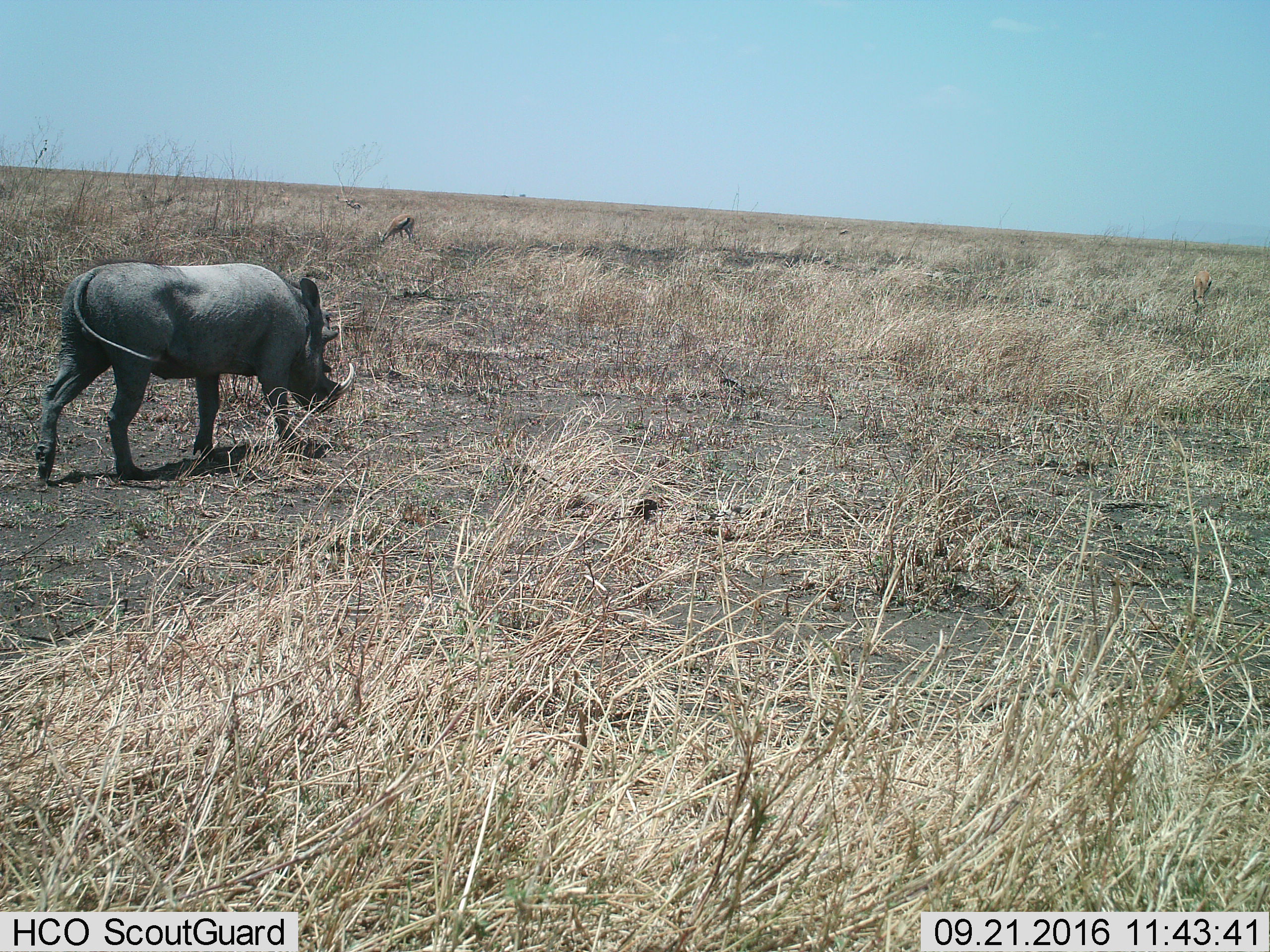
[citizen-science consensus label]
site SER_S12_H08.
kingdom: Animalia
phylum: Chordata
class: Mammalia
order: Artiodactyla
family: Bovidae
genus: Eudorcas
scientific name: Eudorcas thomsonii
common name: thomson's gazelle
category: gazellethomsons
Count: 5.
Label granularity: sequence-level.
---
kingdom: Animalia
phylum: Chordata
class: Mammalia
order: Artiodactyla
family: Suidae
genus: Phacochoerus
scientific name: Phacochoerus africanus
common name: warthog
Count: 1.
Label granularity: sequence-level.